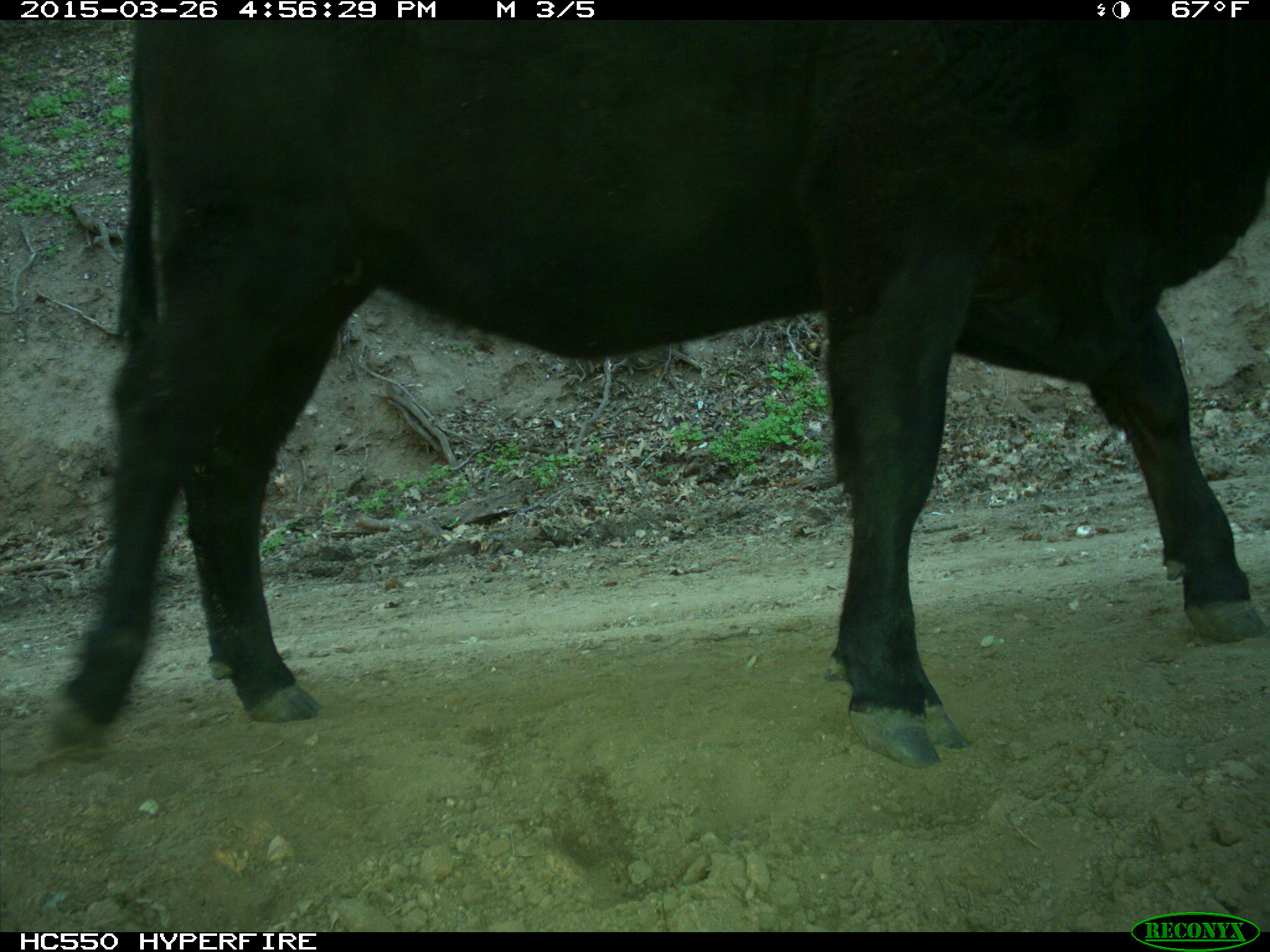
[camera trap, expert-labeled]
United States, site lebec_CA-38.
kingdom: Animalia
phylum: Chordata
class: Mammalia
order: Artiodactyla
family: Bovidae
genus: Bos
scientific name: Bos taurus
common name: domestic cow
Bos taurus (domestic cow).